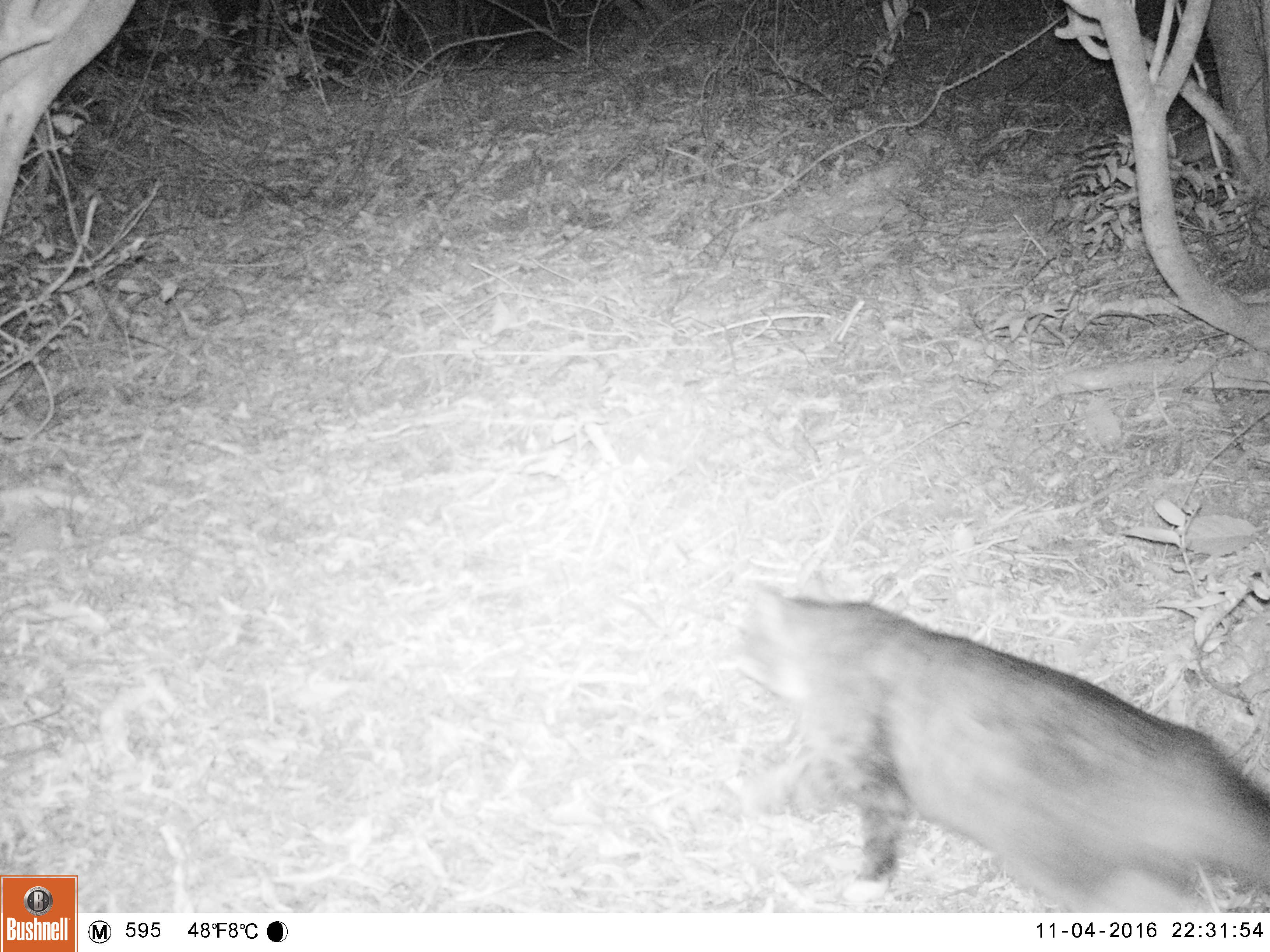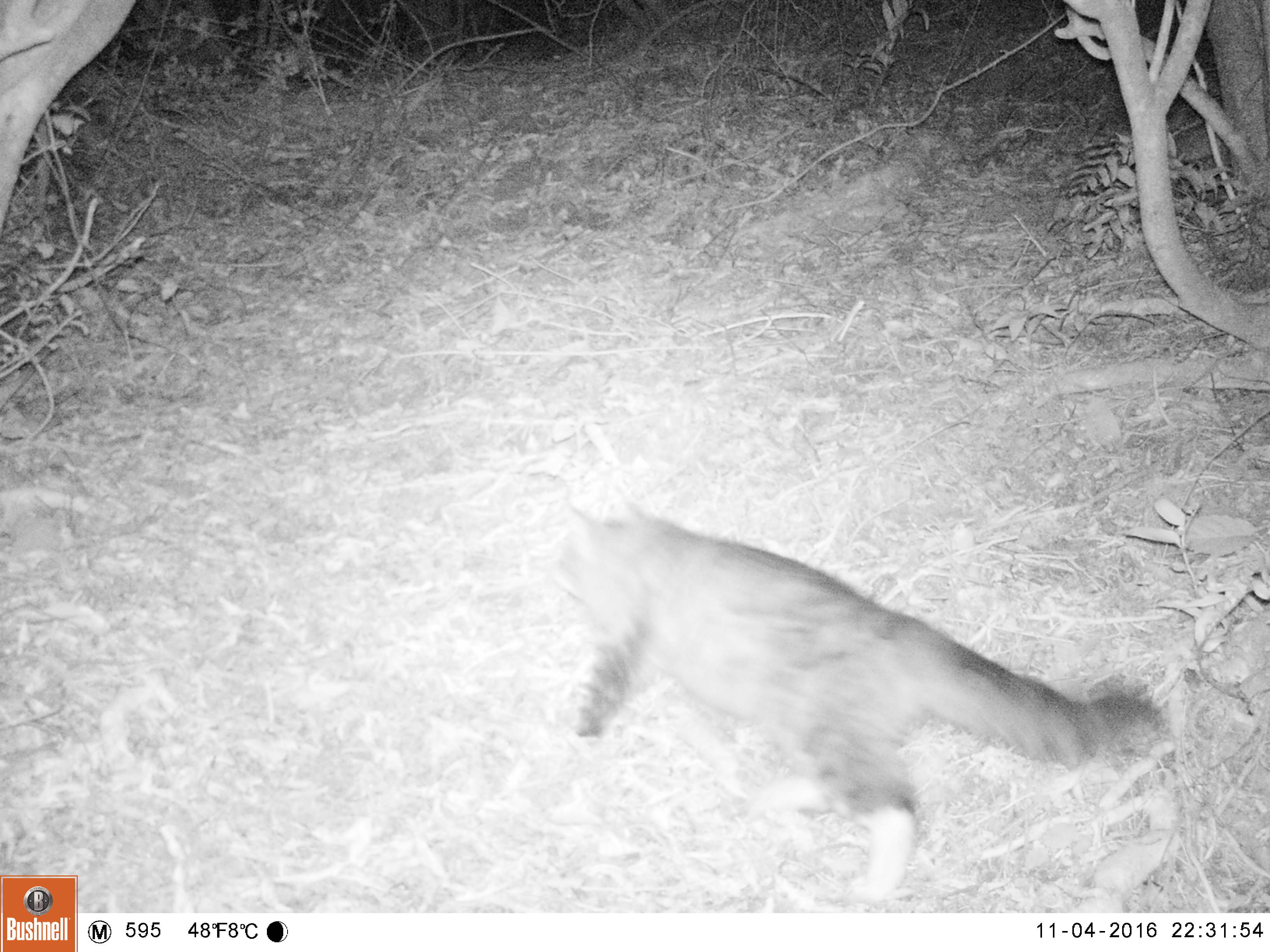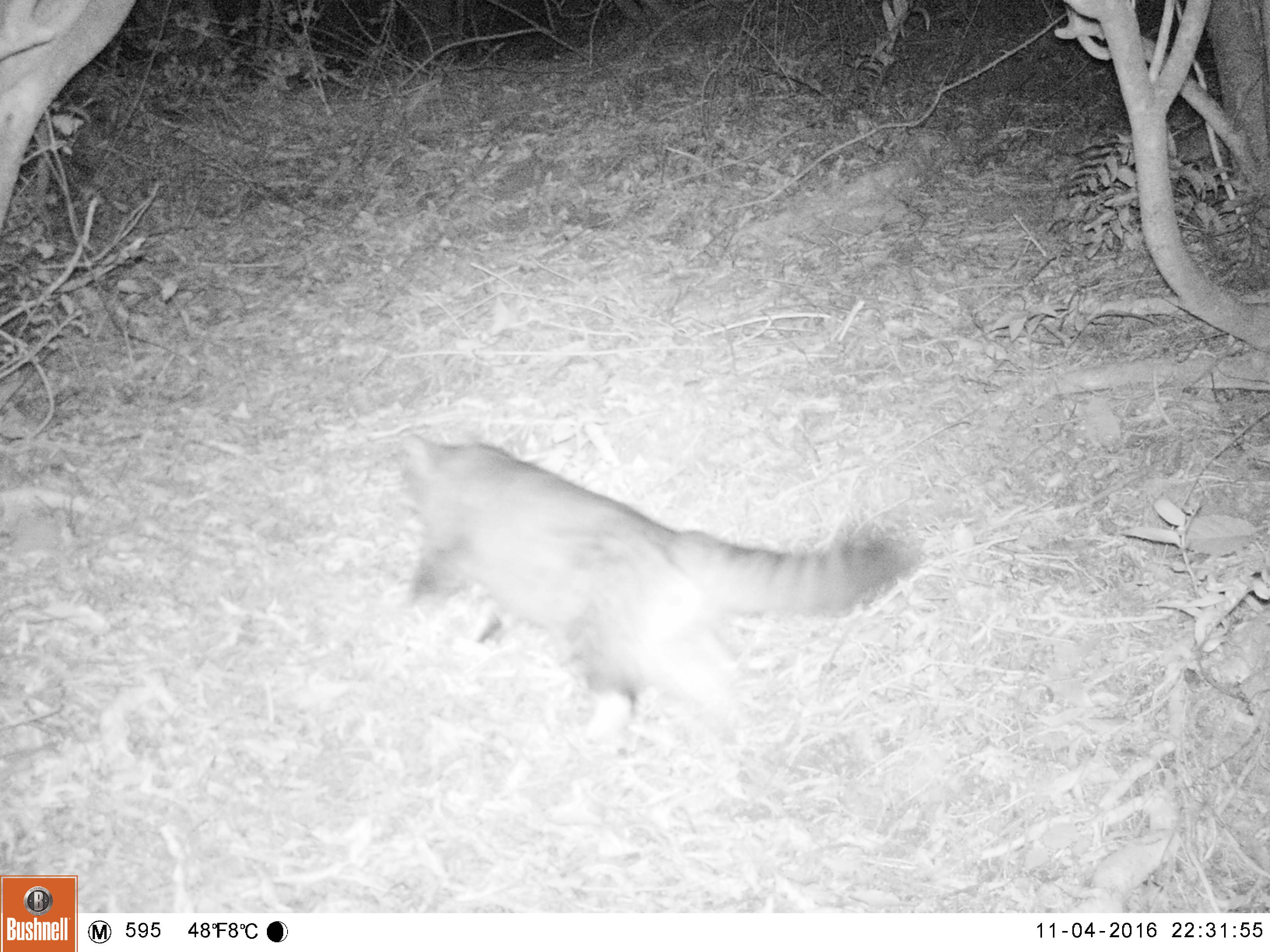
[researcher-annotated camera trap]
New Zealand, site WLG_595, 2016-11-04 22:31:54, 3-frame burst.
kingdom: Animalia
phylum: Chordata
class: Mammalia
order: Carnivora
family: Felidae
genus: Felis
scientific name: Felis catus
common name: domestic cat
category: cat